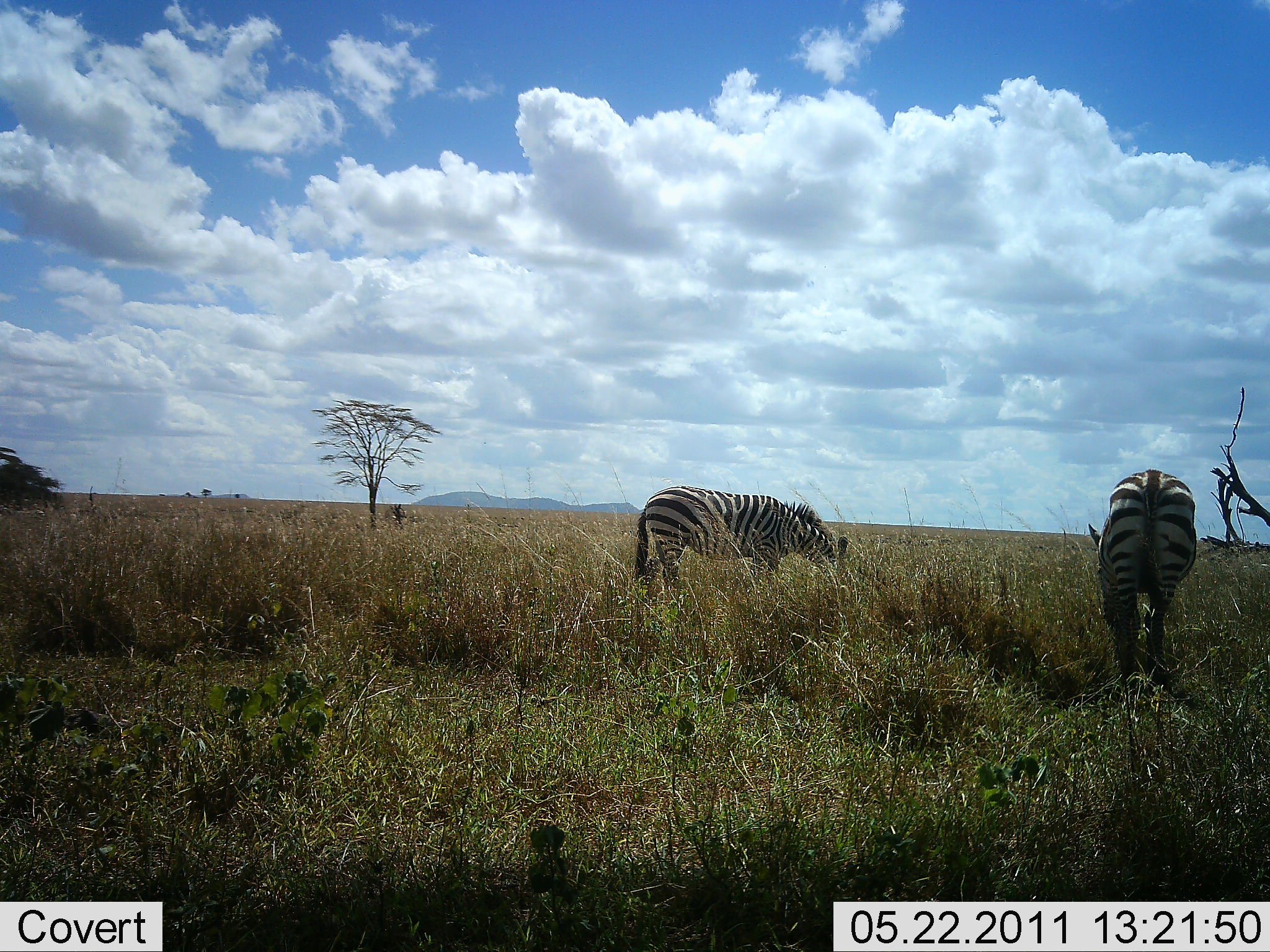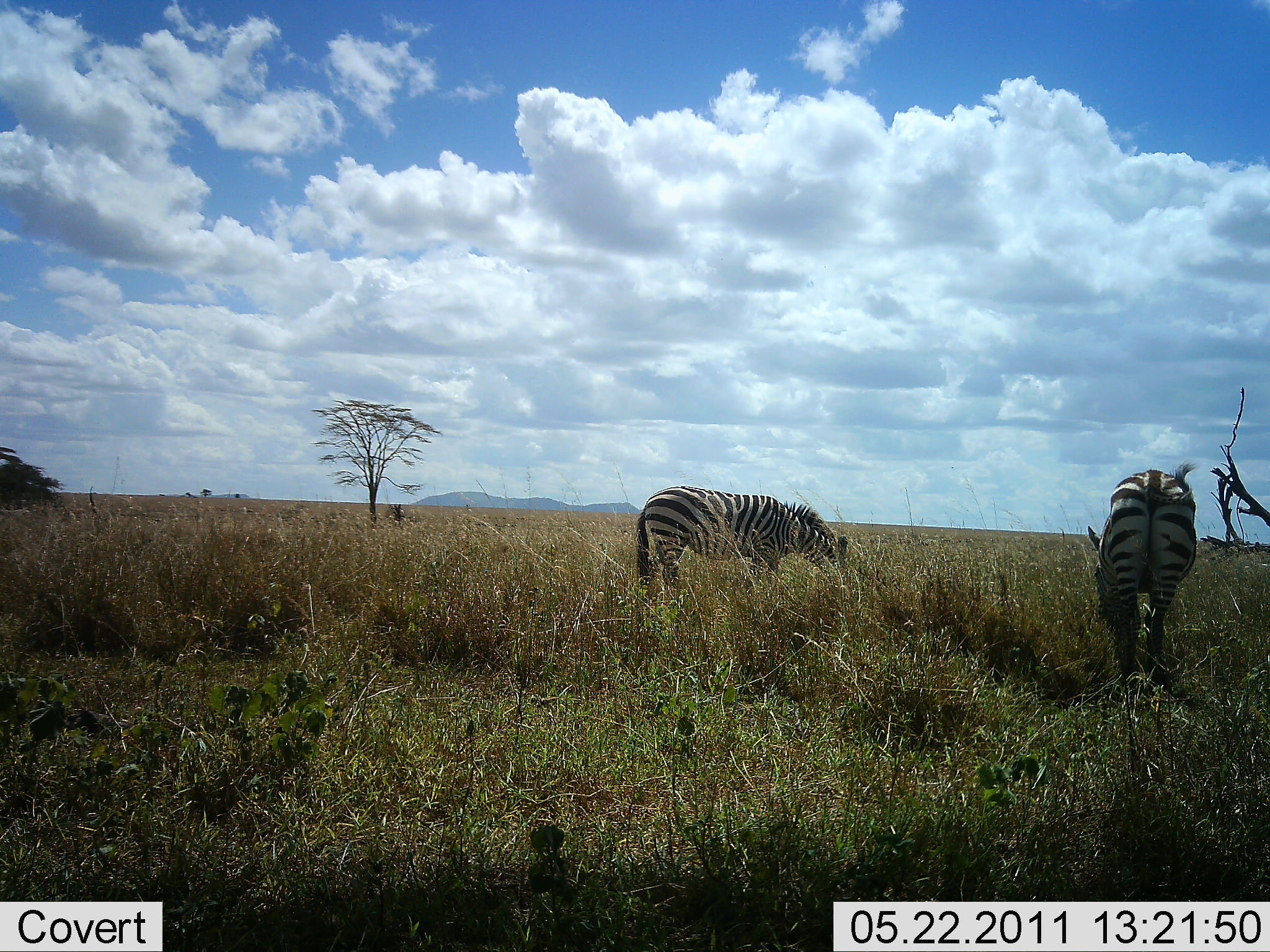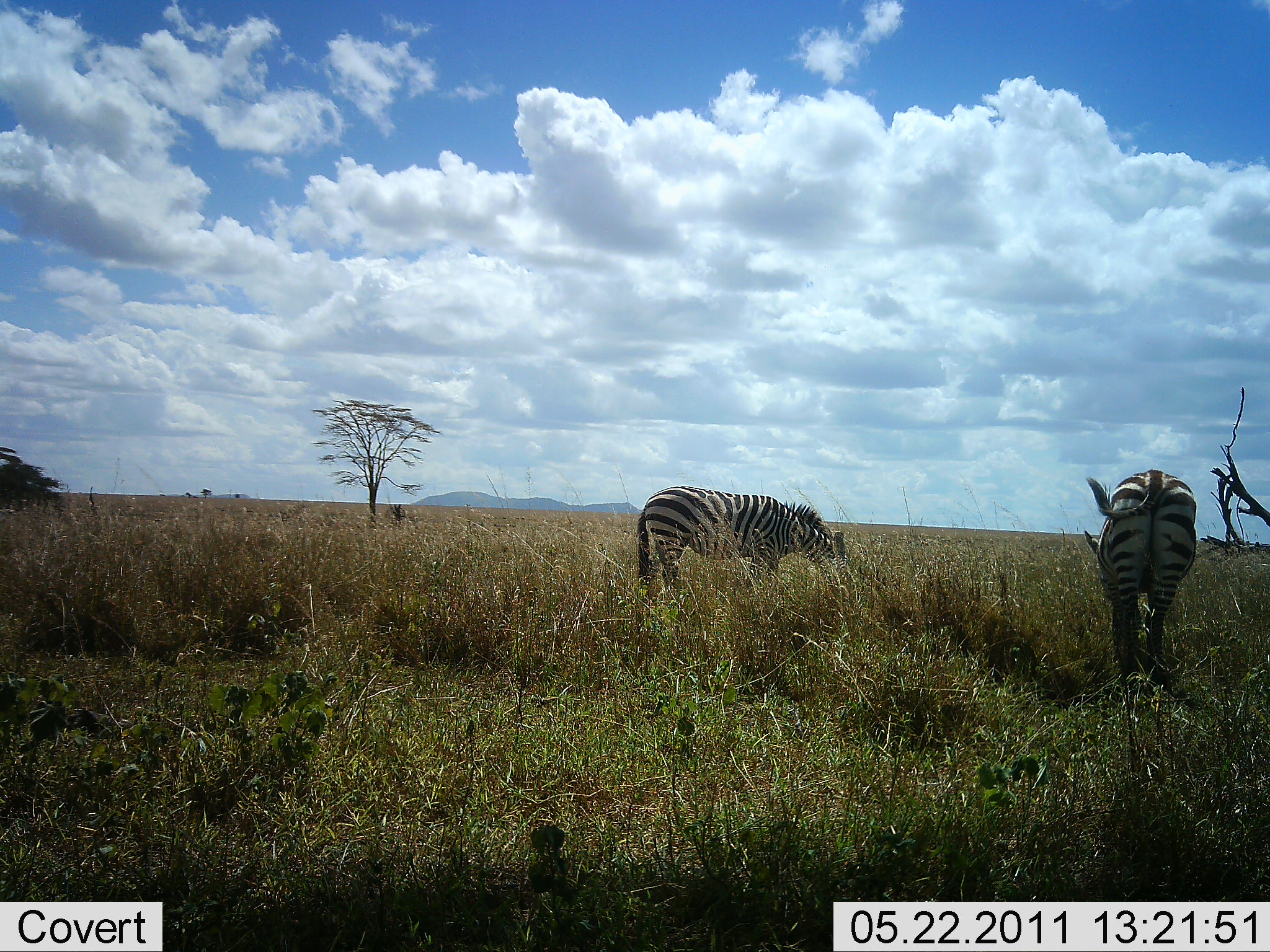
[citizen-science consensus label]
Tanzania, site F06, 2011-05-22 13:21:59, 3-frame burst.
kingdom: Animalia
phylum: Chordata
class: Mammalia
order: Perissodactyla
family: Equidae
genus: Equus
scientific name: Equus quagga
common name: plains zebra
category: zebra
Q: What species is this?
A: Zebra (plains zebra) (Equus quagga).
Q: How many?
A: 2.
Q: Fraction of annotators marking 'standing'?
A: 30%.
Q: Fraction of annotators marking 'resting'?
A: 0%.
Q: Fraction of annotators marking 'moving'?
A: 0%.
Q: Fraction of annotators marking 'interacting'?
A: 0%.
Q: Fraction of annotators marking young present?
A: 0%.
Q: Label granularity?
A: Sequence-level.